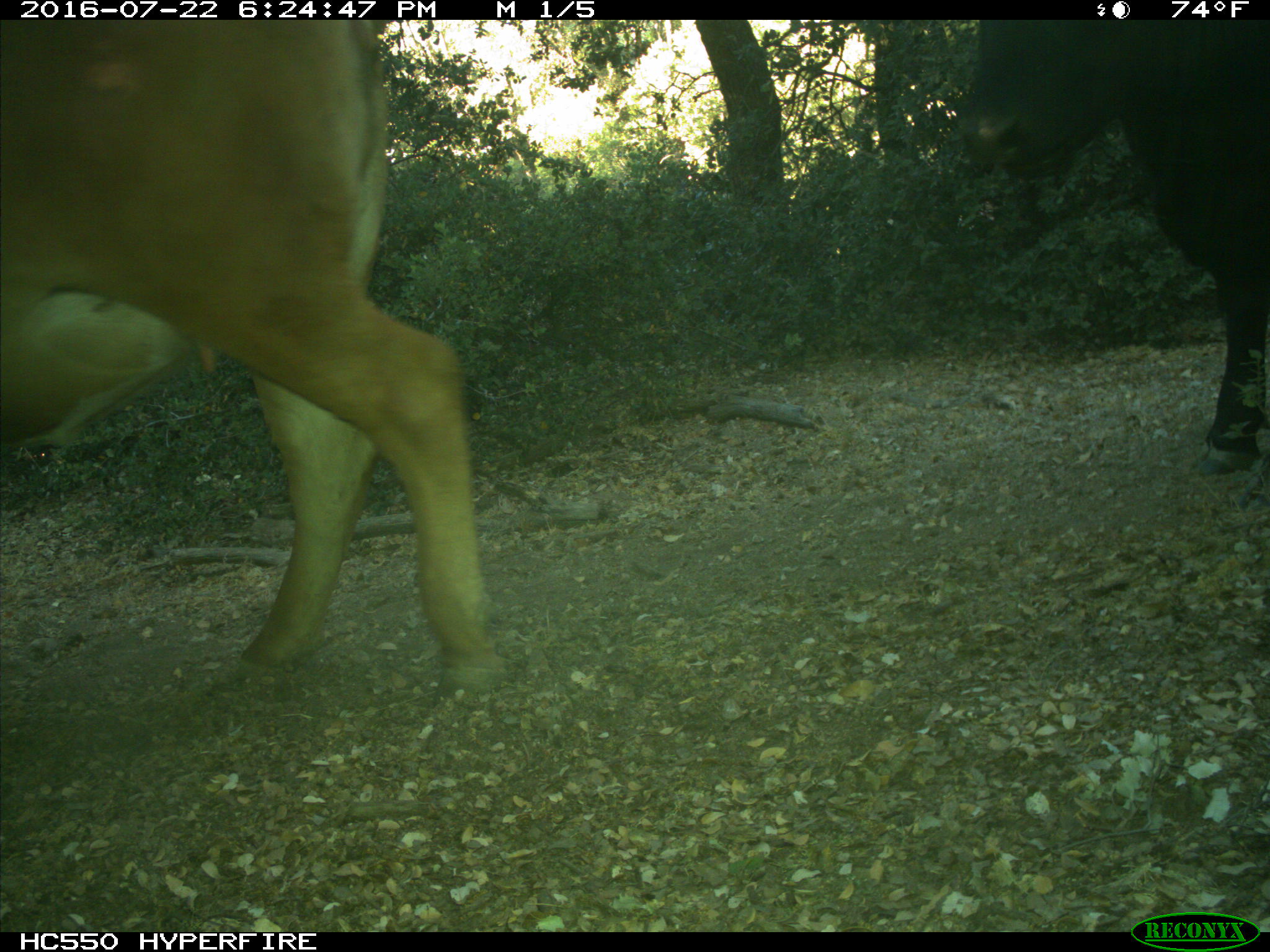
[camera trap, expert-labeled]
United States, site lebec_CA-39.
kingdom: Animalia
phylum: Chordata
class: Mammalia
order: Artiodactyla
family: Bovidae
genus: Bos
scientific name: Bos taurus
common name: domestic cow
Bos taurus (domestic cow).